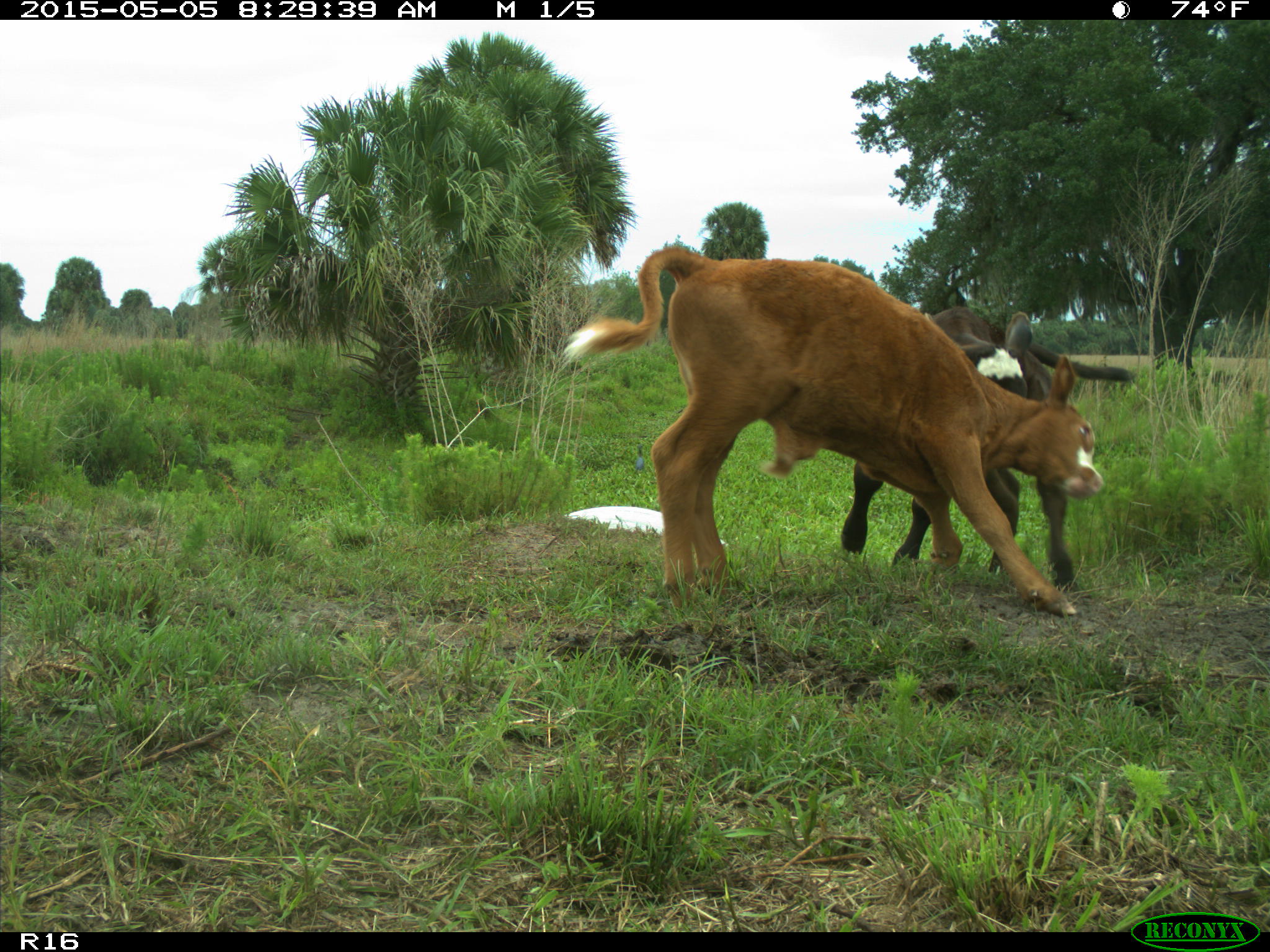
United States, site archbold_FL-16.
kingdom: Animalia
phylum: Chordata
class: Mammalia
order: Artiodactyla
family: Bovidae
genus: Bos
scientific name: Bos taurus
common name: domestic cow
Bos taurus (domestic cow).